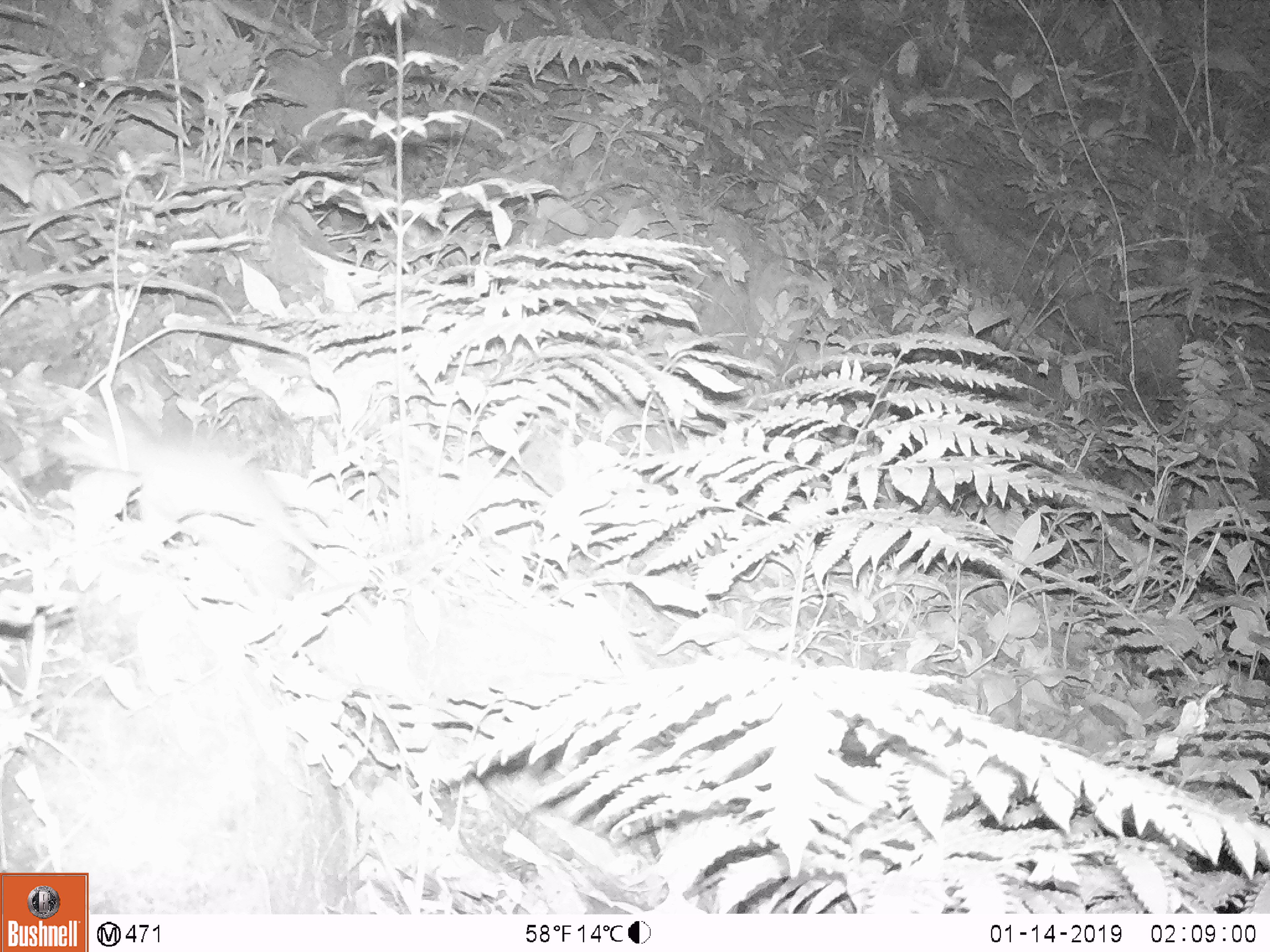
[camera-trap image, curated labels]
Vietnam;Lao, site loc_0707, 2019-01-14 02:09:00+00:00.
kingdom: Animalia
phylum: Chordata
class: Mammalia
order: Rodentia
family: Muridae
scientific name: Muridae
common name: old-world mice and rats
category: unidentified murid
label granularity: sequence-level